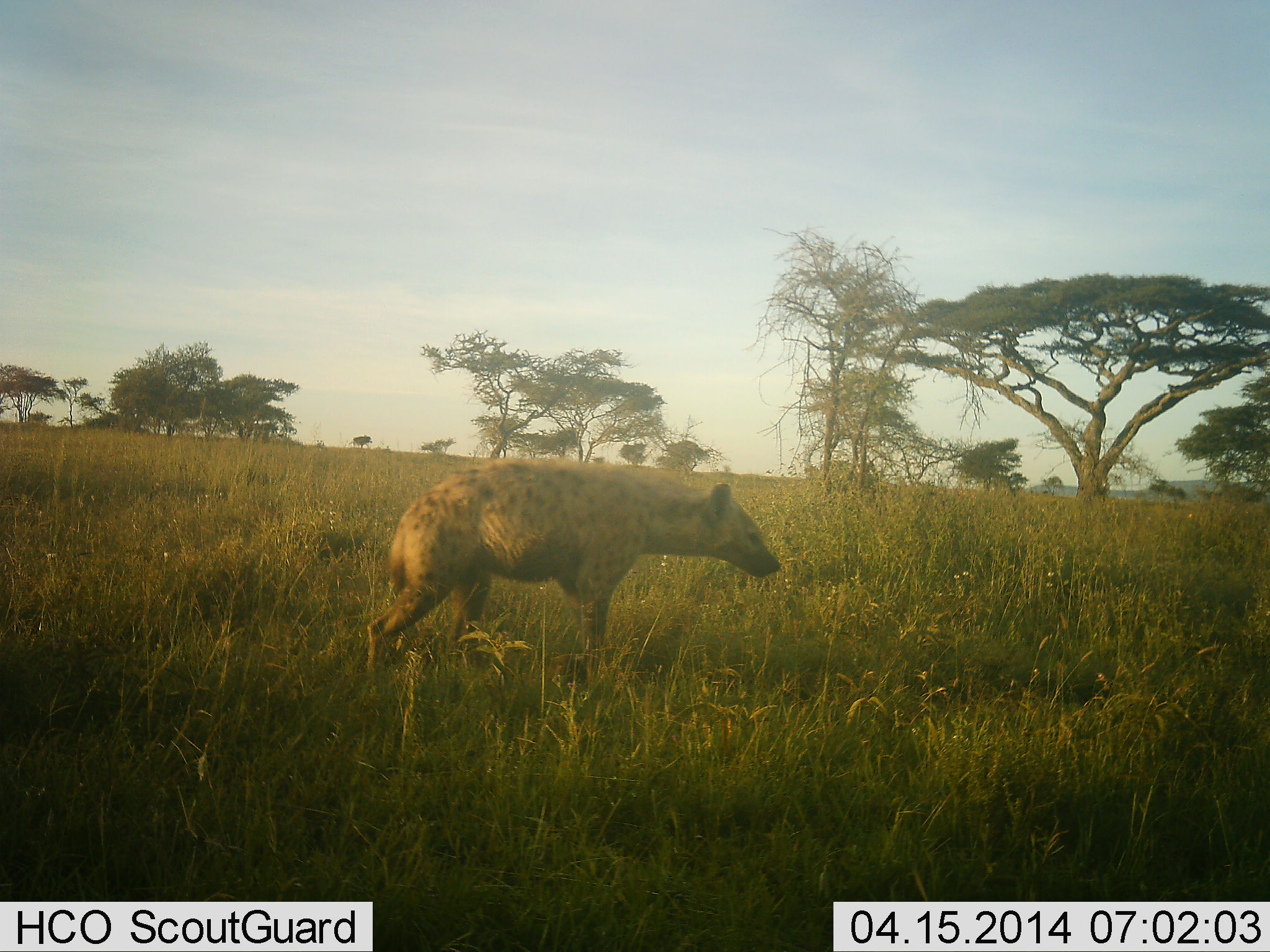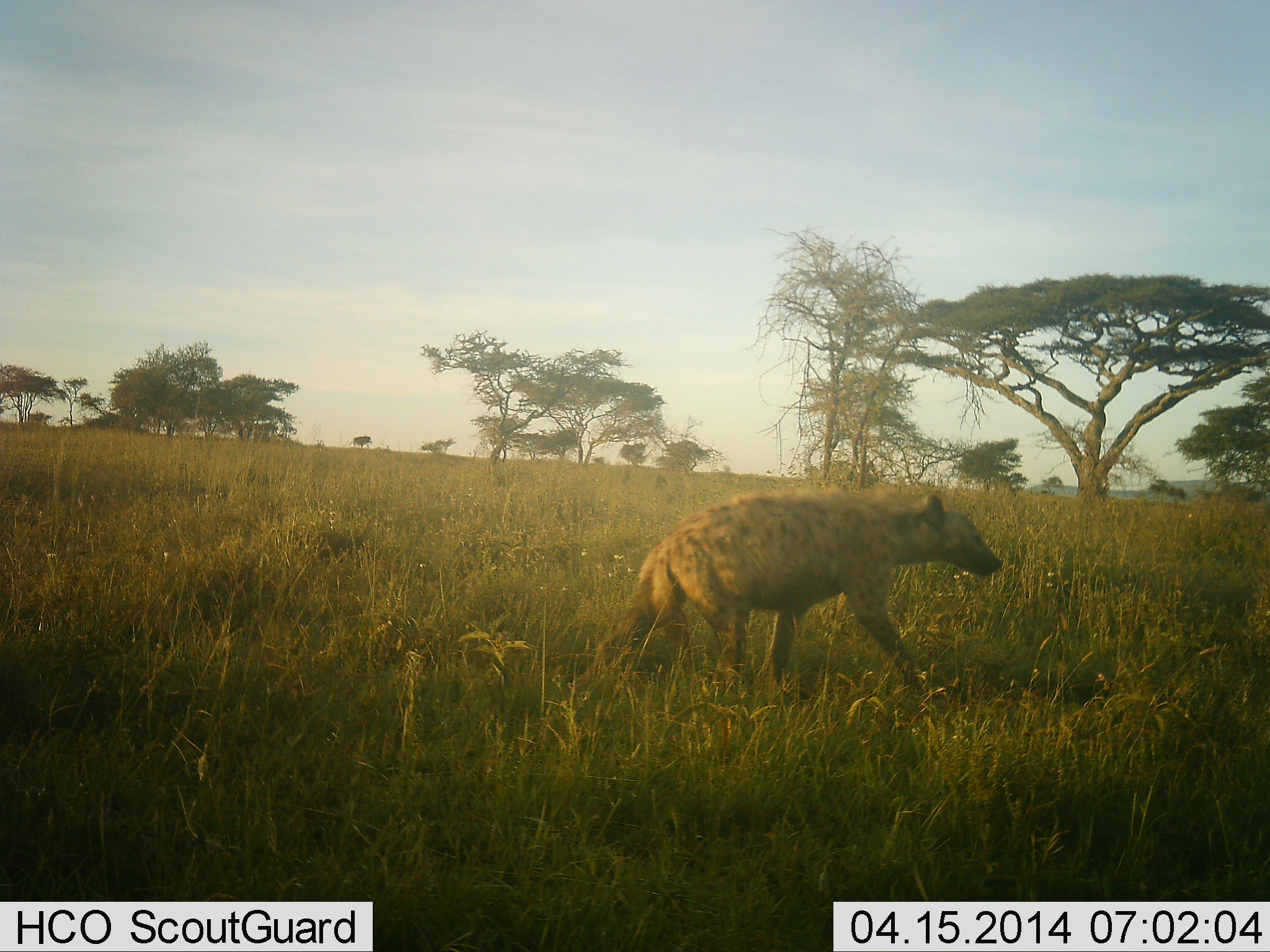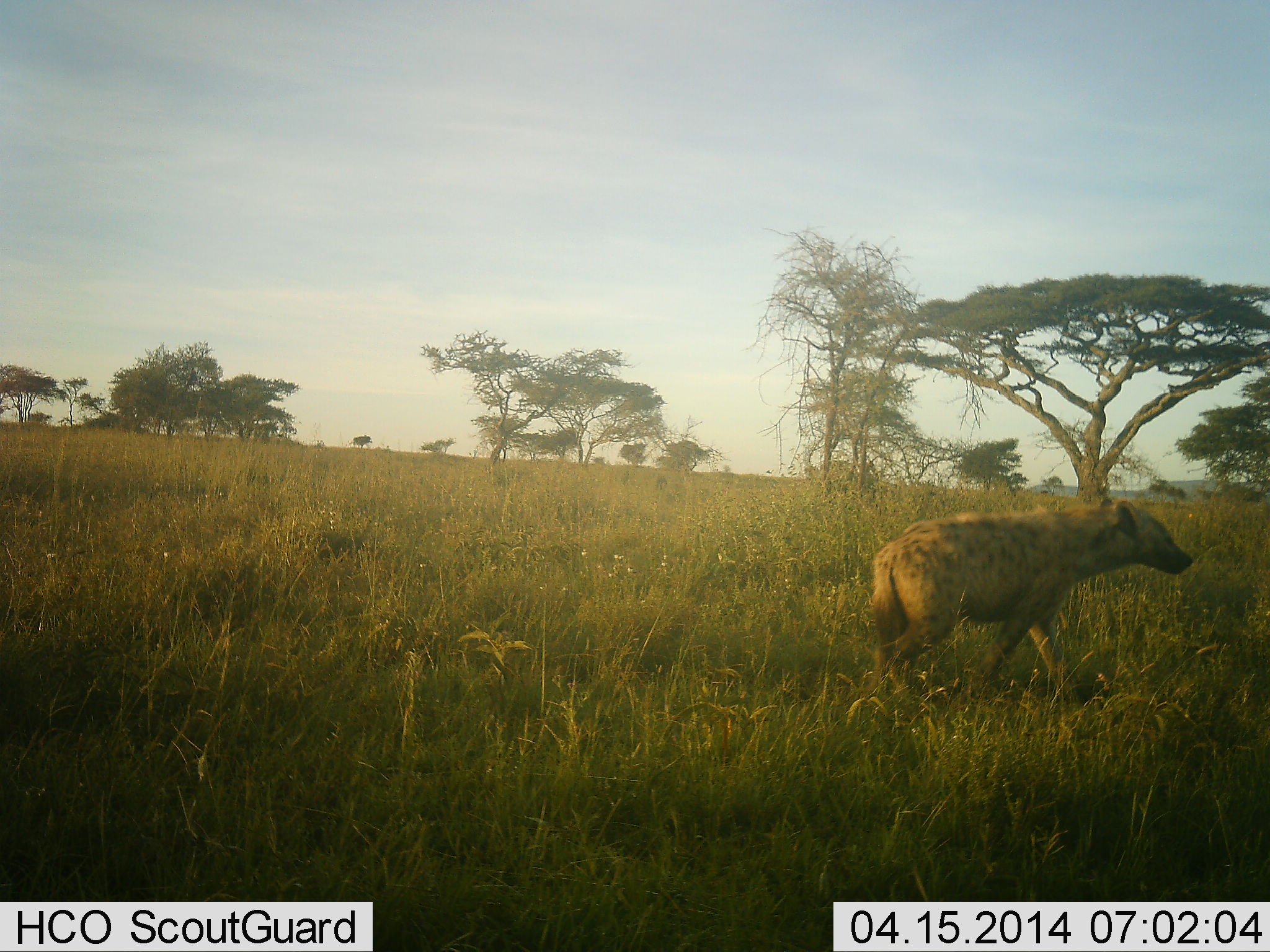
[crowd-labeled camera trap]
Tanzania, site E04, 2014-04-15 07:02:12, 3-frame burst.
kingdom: Animalia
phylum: Chordata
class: Mammalia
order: Carnivora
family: Hyaenidae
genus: Crocuta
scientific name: Crocuta crocuta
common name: spotted hyena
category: hyenaspotted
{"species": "hyenaspotted (spotted hyena) (Crocuta crocuta)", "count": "1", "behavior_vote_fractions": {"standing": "0%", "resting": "0%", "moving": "100%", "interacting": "0%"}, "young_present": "0%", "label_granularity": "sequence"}